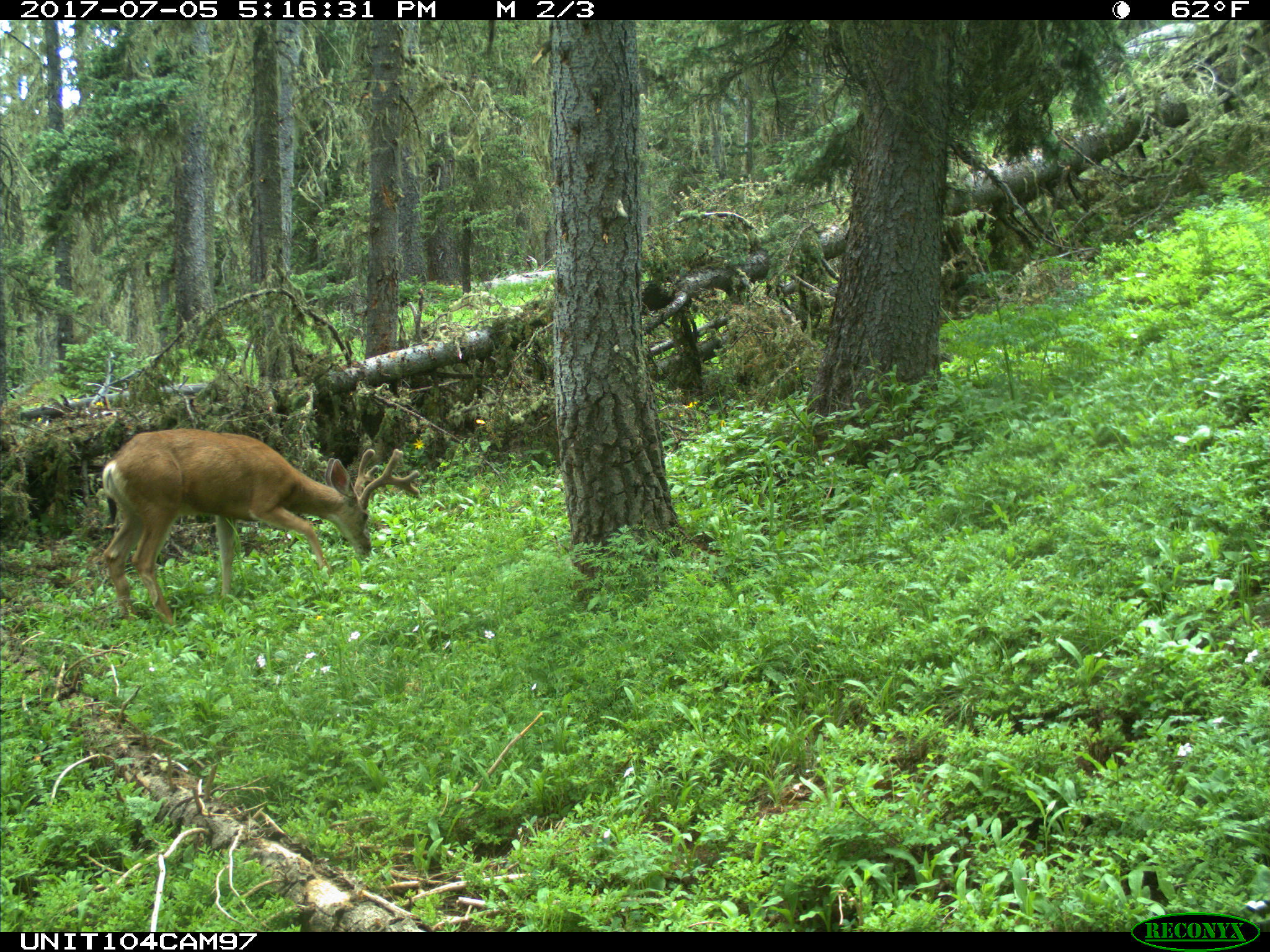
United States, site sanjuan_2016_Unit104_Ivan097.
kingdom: Animalia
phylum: Chordata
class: Mammalia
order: Artiodactyla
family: Cervidae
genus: Odocoileus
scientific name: Odocoileus hemionus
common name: mule deer